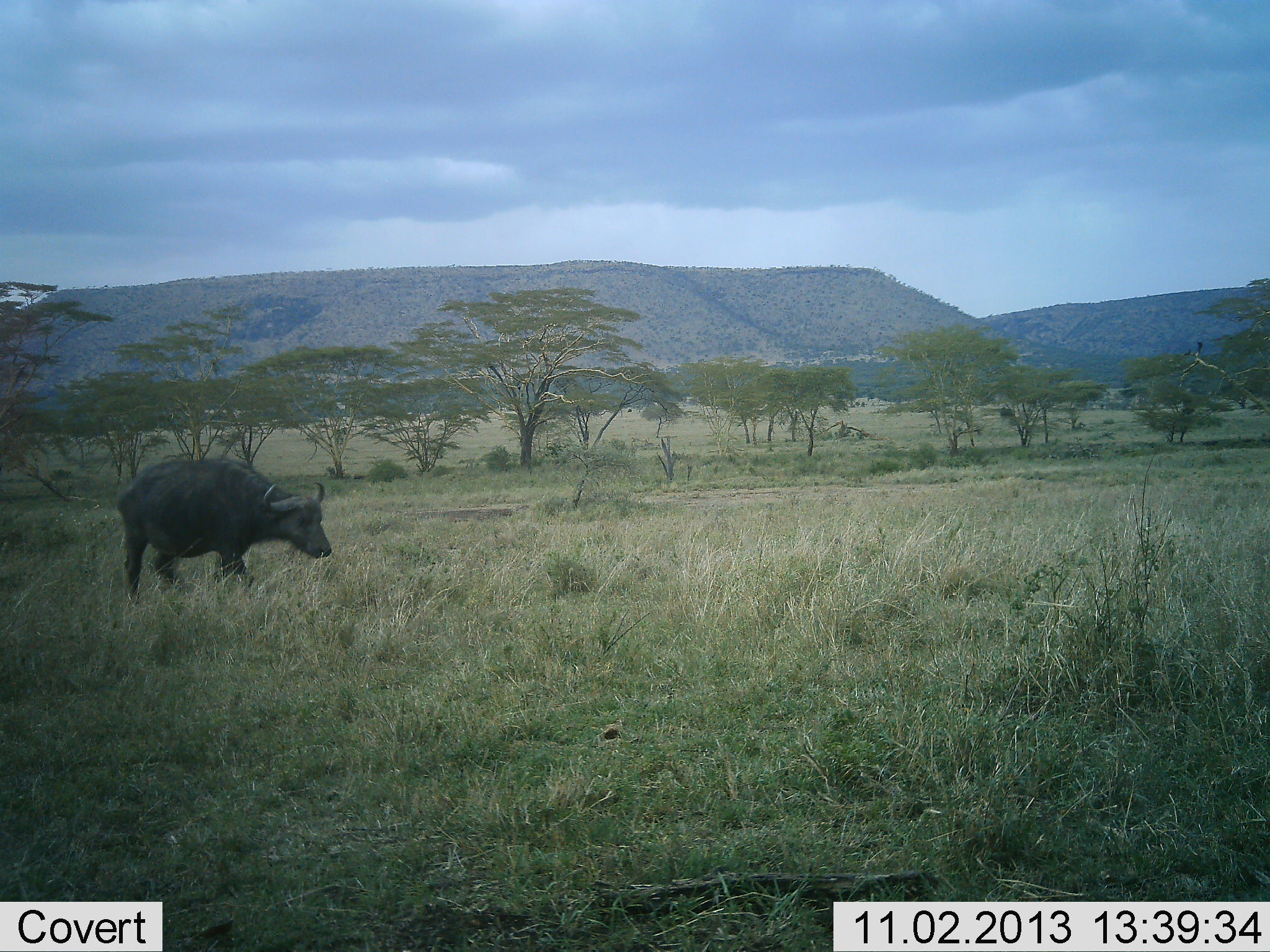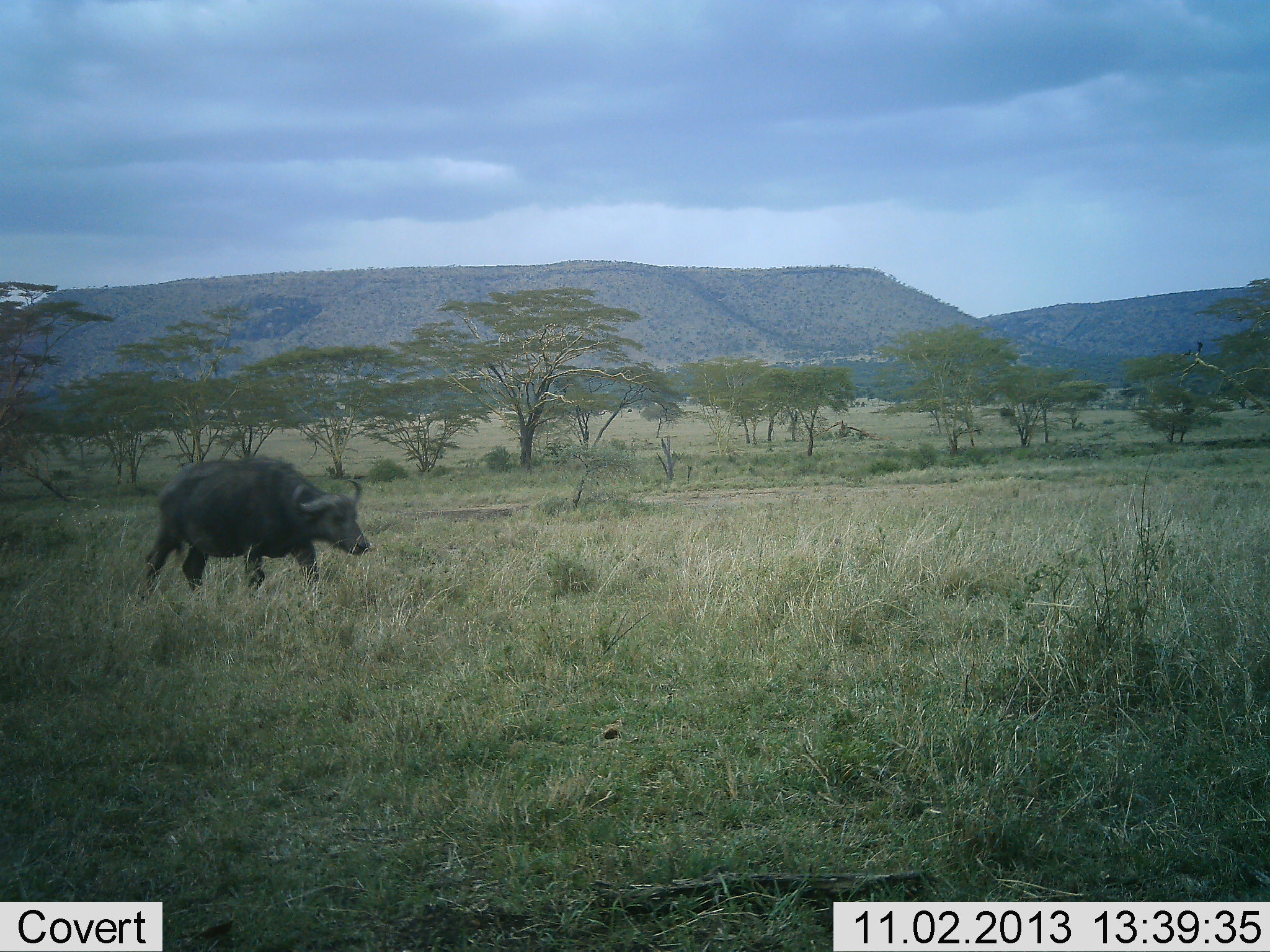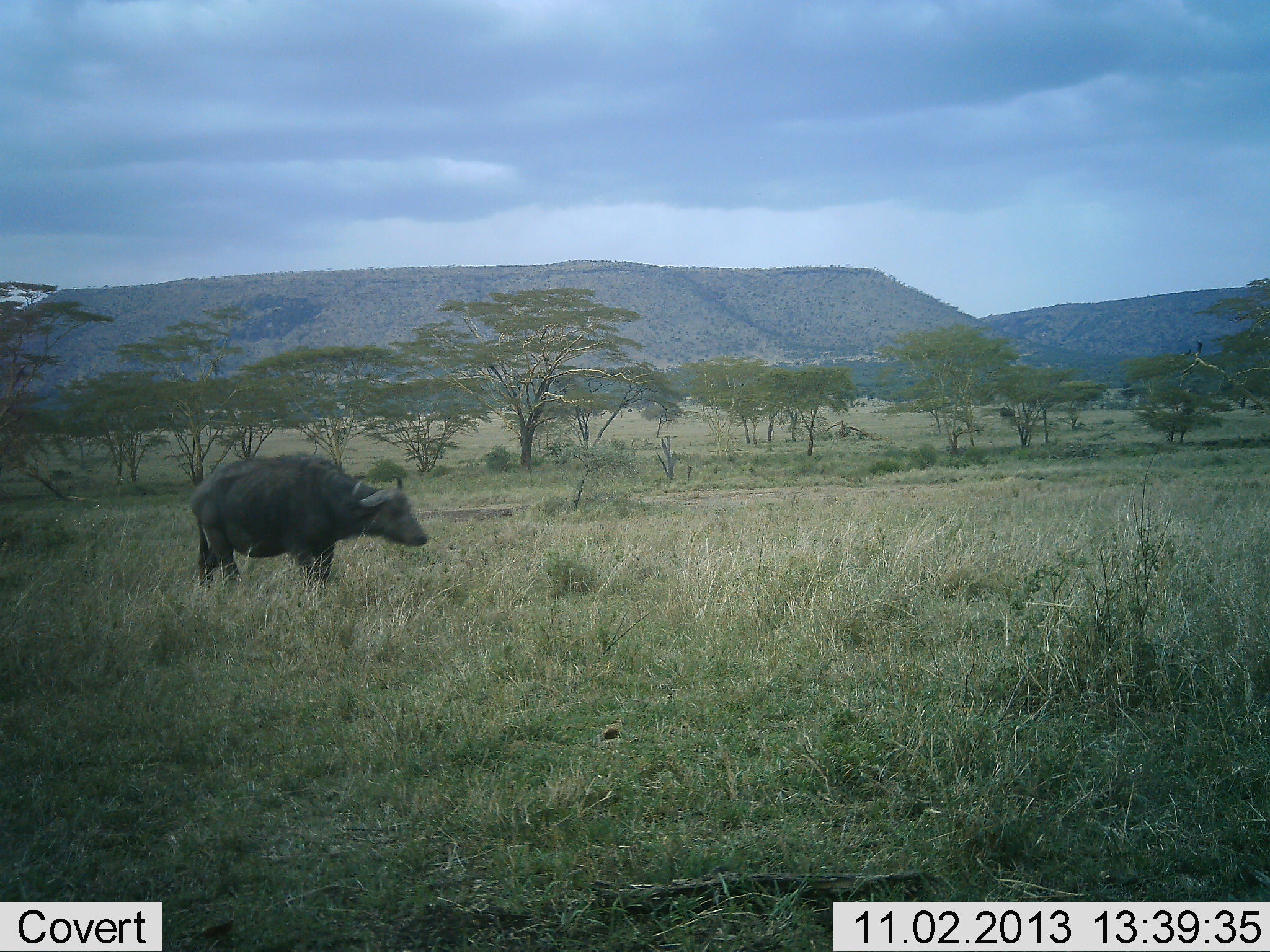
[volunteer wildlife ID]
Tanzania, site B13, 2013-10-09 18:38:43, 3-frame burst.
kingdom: Animalia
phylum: Chordata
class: Mammalia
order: Artiodactyla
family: Bovidae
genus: Syncerus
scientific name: Syncerus caffer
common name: cape buffalo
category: buffalo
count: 1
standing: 4%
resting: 0%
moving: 96%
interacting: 0%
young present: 0%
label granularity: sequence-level